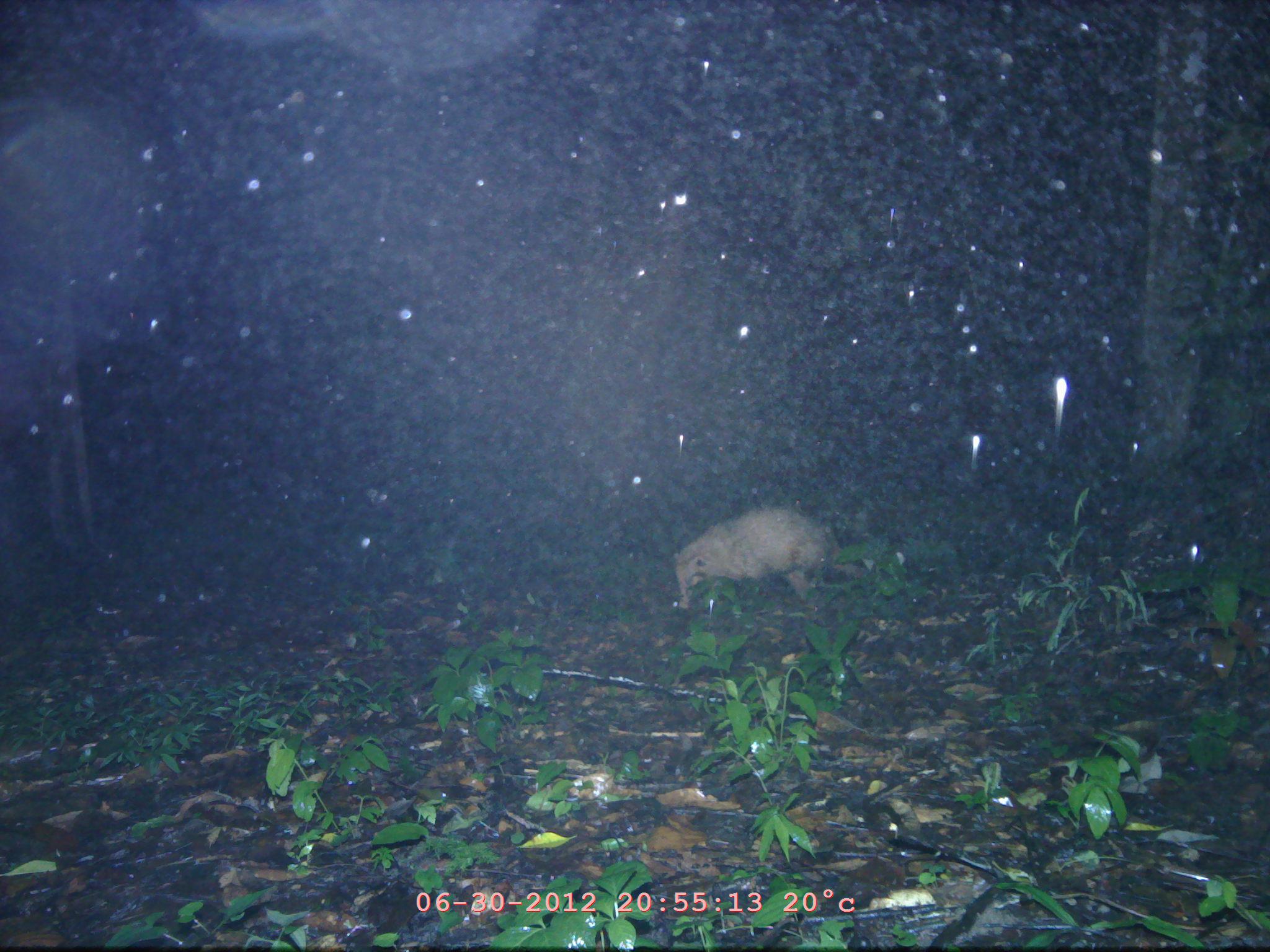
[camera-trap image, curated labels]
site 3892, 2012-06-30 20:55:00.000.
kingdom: Animalia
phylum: Chordata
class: Mammalia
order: Carnivora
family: Mustelidae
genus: Arctonyx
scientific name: Arctonyx collaris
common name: greater hog badger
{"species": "Arctonyx collaris (greater hog badger)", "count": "1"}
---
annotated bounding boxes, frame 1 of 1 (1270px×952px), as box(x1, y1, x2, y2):
arctonyx collaris: box(673, 506, 907, 610)